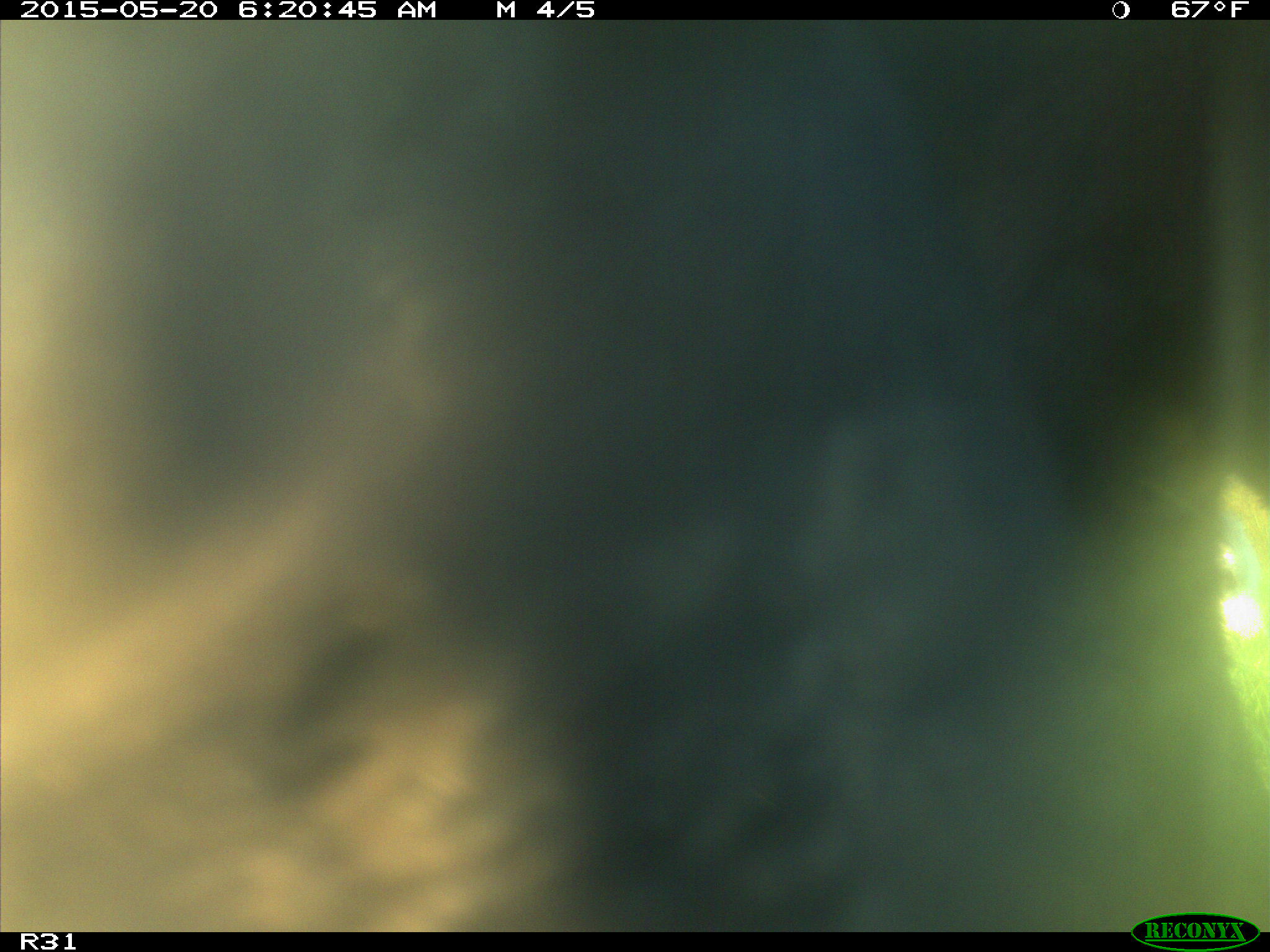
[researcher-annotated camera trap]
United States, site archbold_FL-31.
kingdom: Animalia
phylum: Chordata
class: Mammalia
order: Artiodactyla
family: Bovidae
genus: Bos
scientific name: Bos taurus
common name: domestic cow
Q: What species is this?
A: Bos taurus (domestic cow).